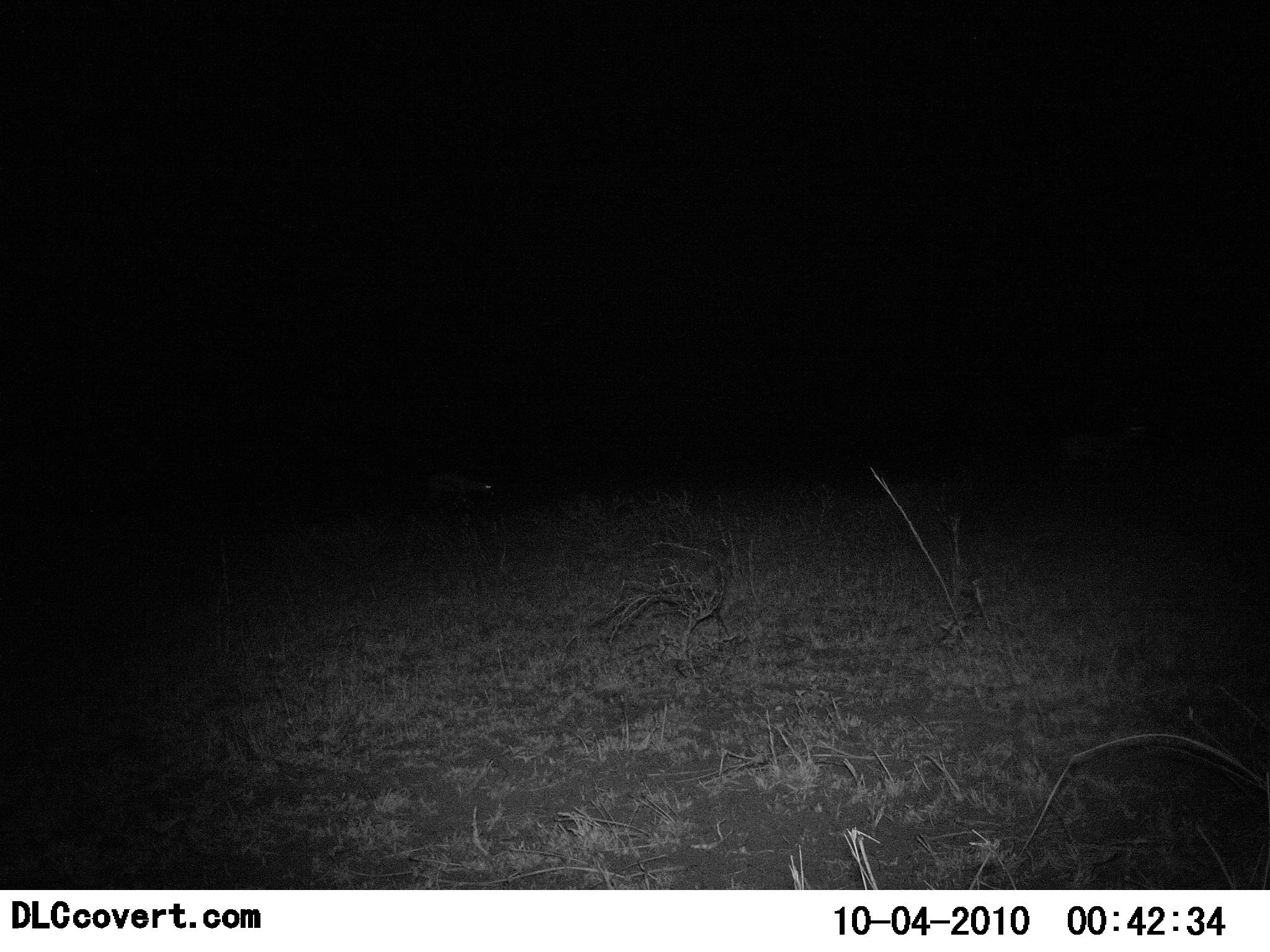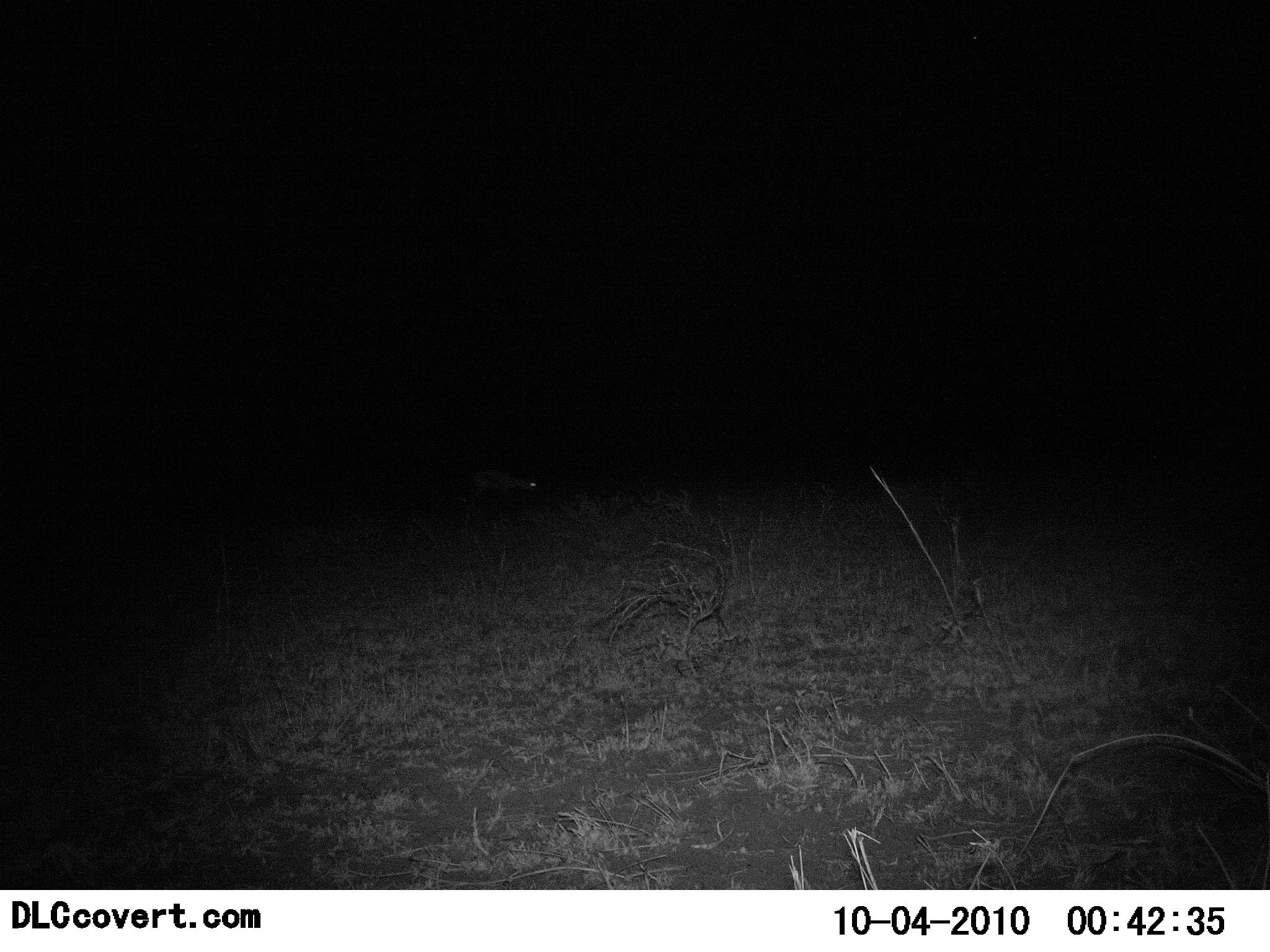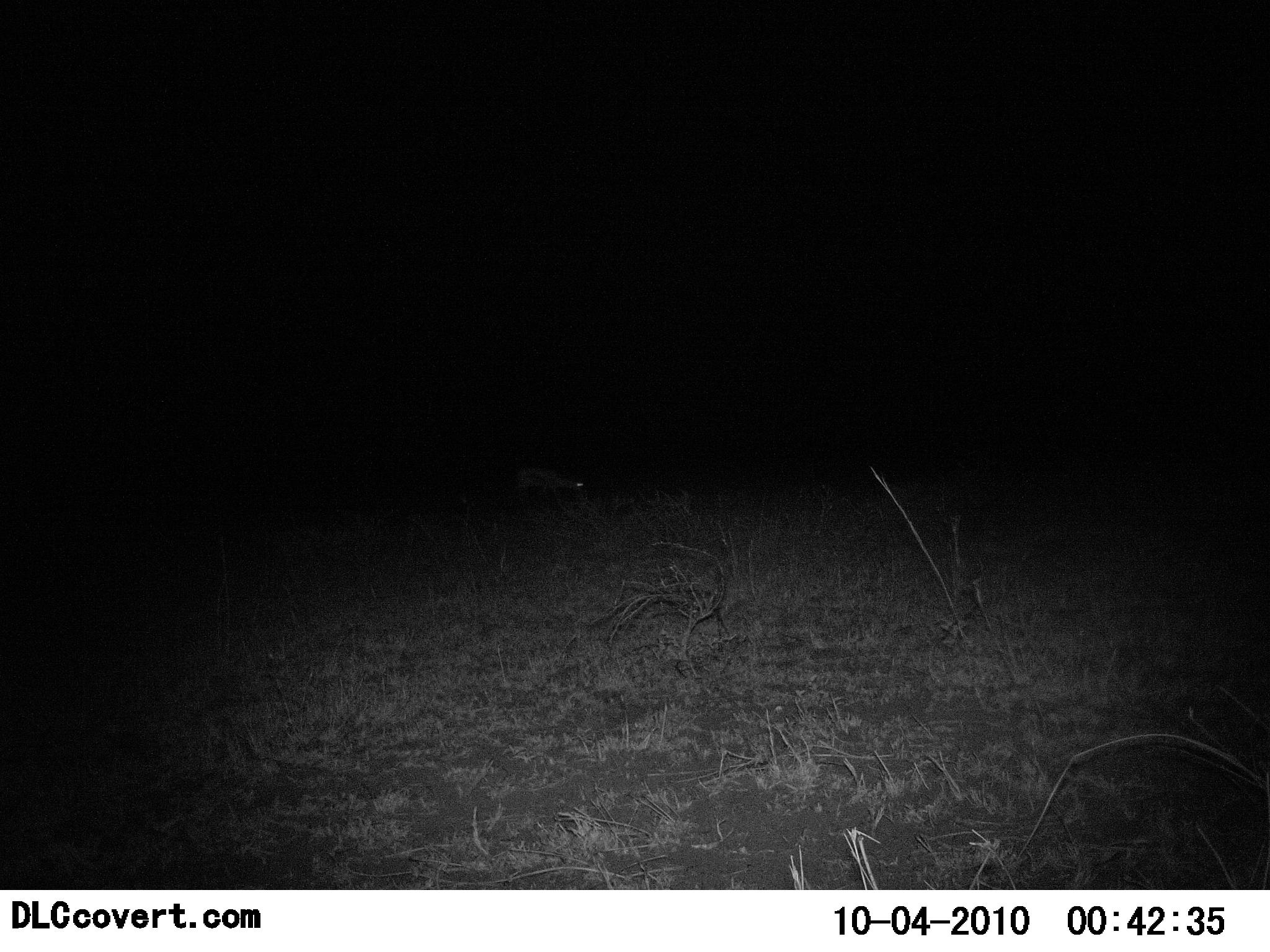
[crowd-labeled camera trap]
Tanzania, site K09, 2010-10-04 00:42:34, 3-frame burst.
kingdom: Animalia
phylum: Chordata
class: Mammalia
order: Artiodactyla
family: Bovidae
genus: Eudorcas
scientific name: Eudorcas thomsonii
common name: thomson's gazelle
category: gazellethomsons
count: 1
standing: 0%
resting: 0%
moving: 100%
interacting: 0%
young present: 0%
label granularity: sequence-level